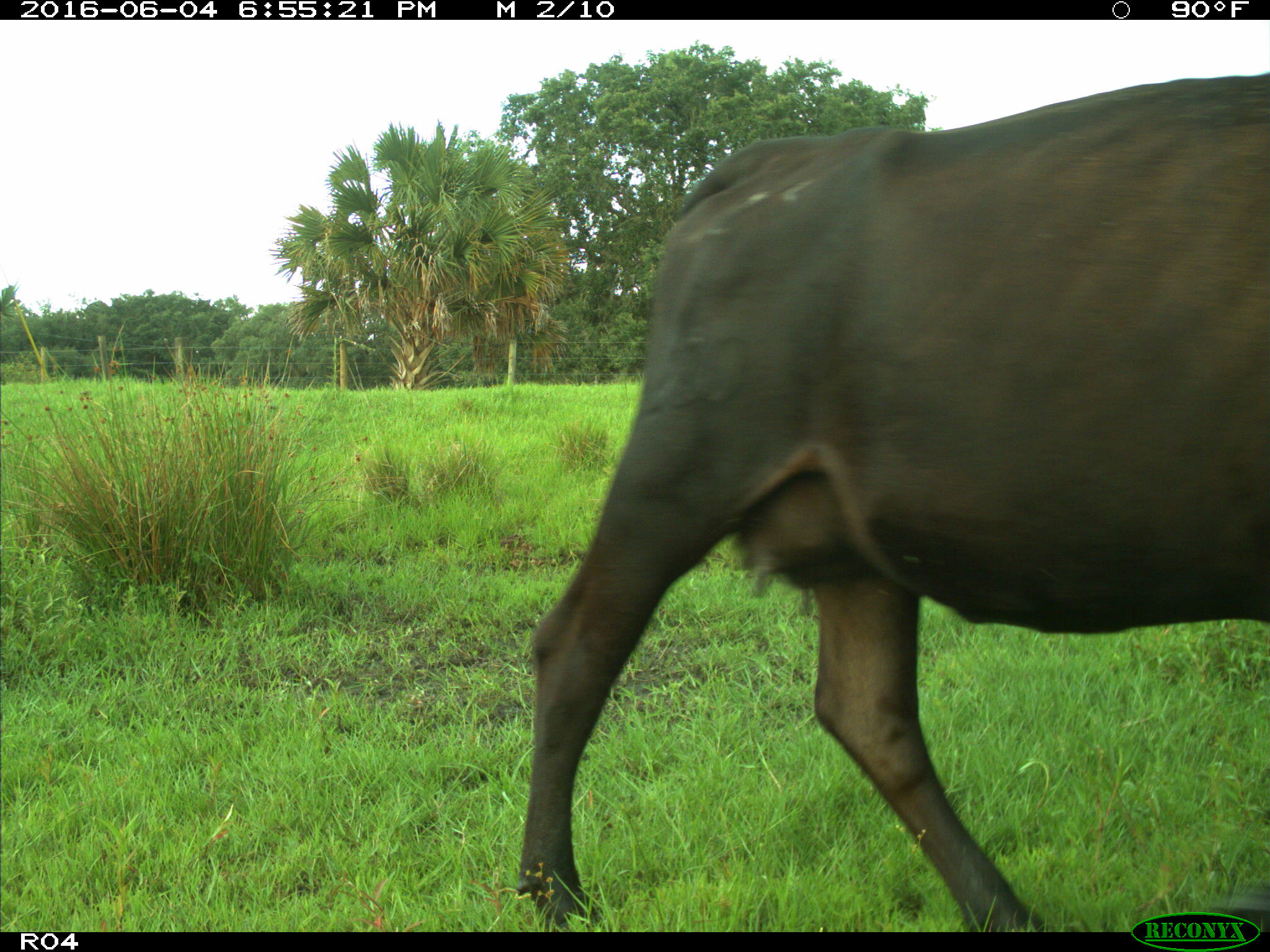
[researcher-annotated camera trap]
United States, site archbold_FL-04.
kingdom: Animalia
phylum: Chordata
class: Mammalia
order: Artiodactyla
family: Bovidae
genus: Bos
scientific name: Bos taurus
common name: domestic cow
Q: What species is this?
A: Bos taurus (domestic cow).